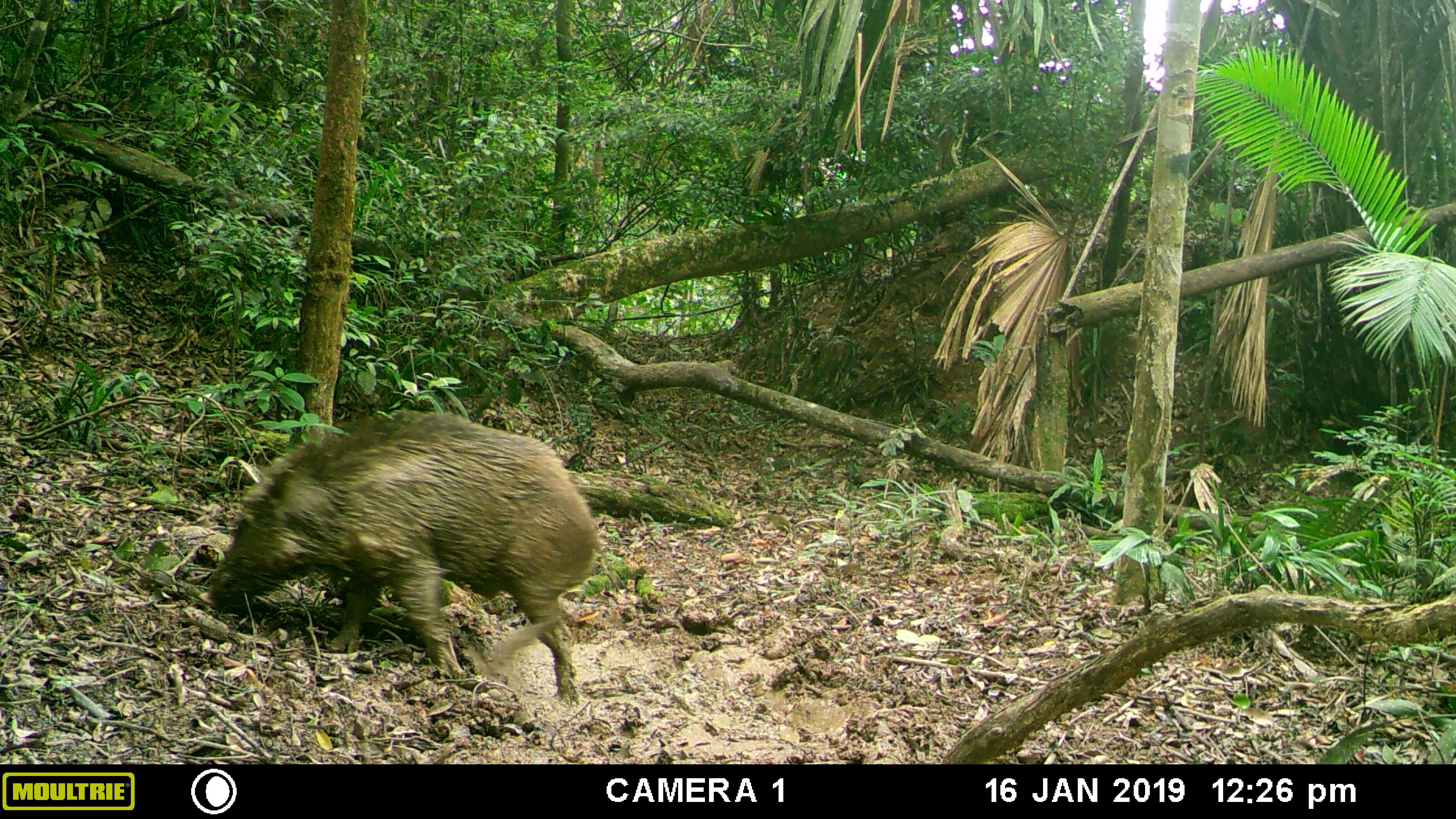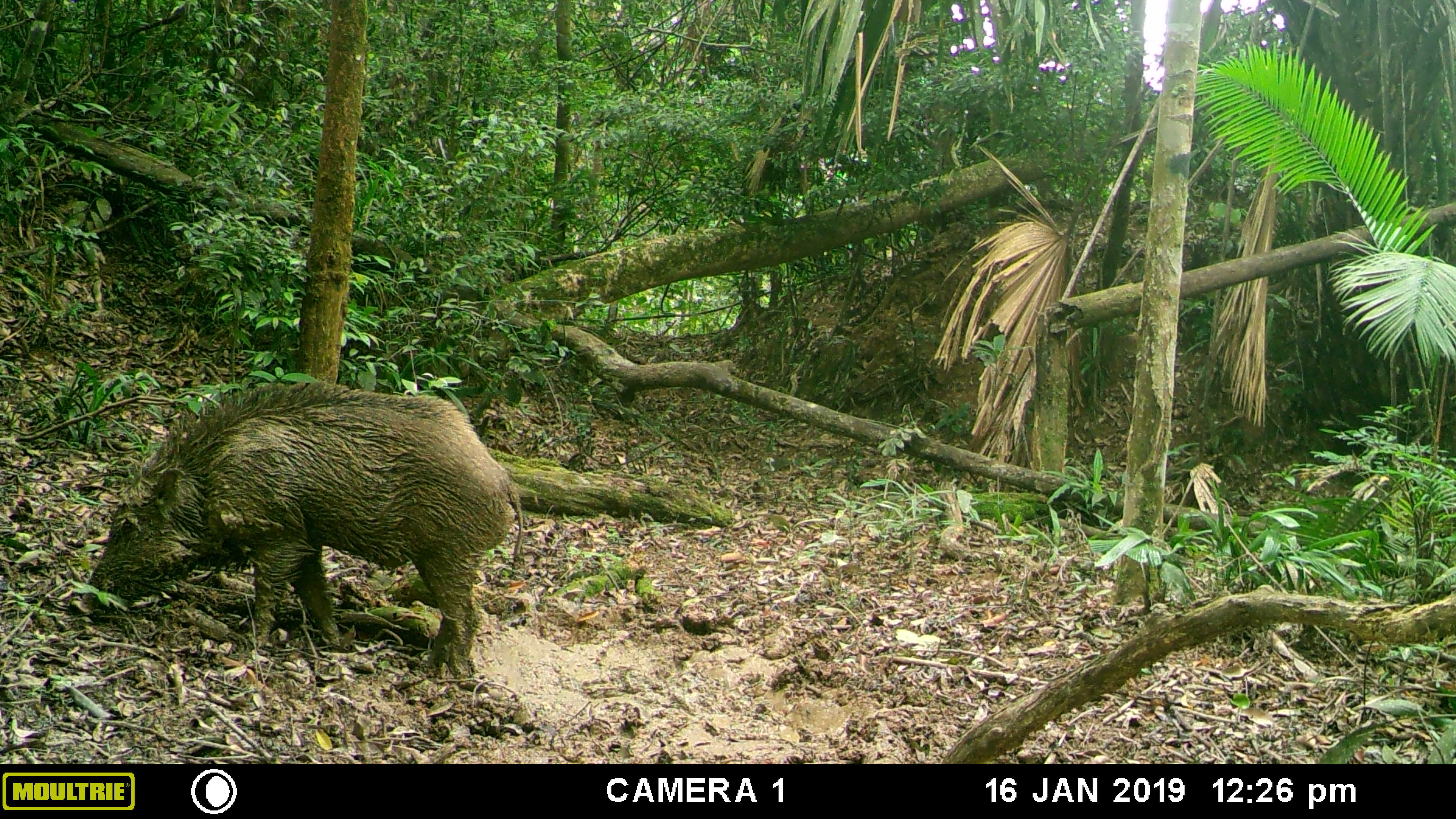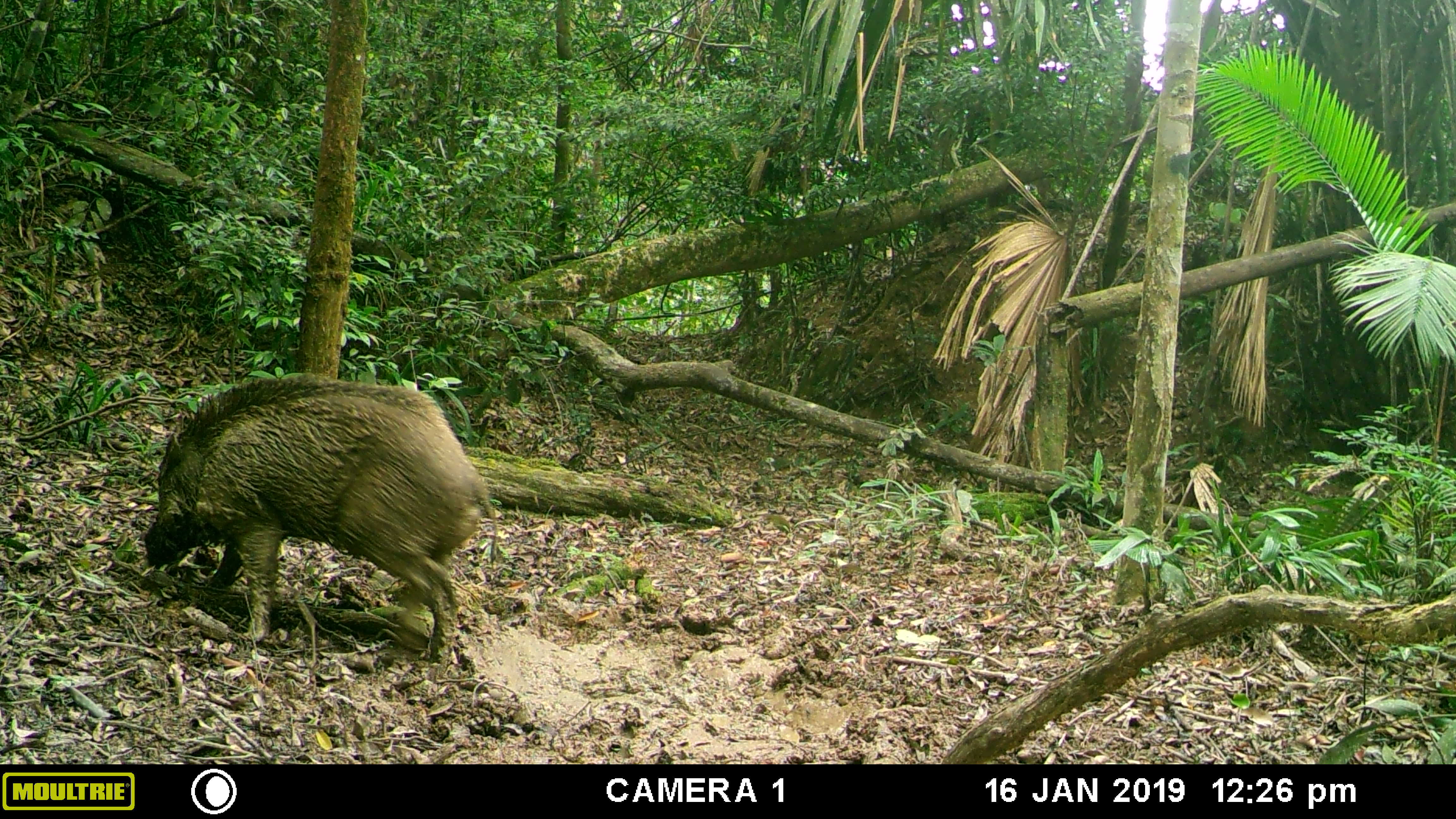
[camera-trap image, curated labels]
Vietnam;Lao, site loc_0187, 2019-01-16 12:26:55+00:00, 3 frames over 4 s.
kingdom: Animalia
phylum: Chordata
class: Mammalia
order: Artiodactyla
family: Suidae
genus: Sus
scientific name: Sus scrofa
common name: eurasian wild pig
Eurasian wild pig (Sus scrofa). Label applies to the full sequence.